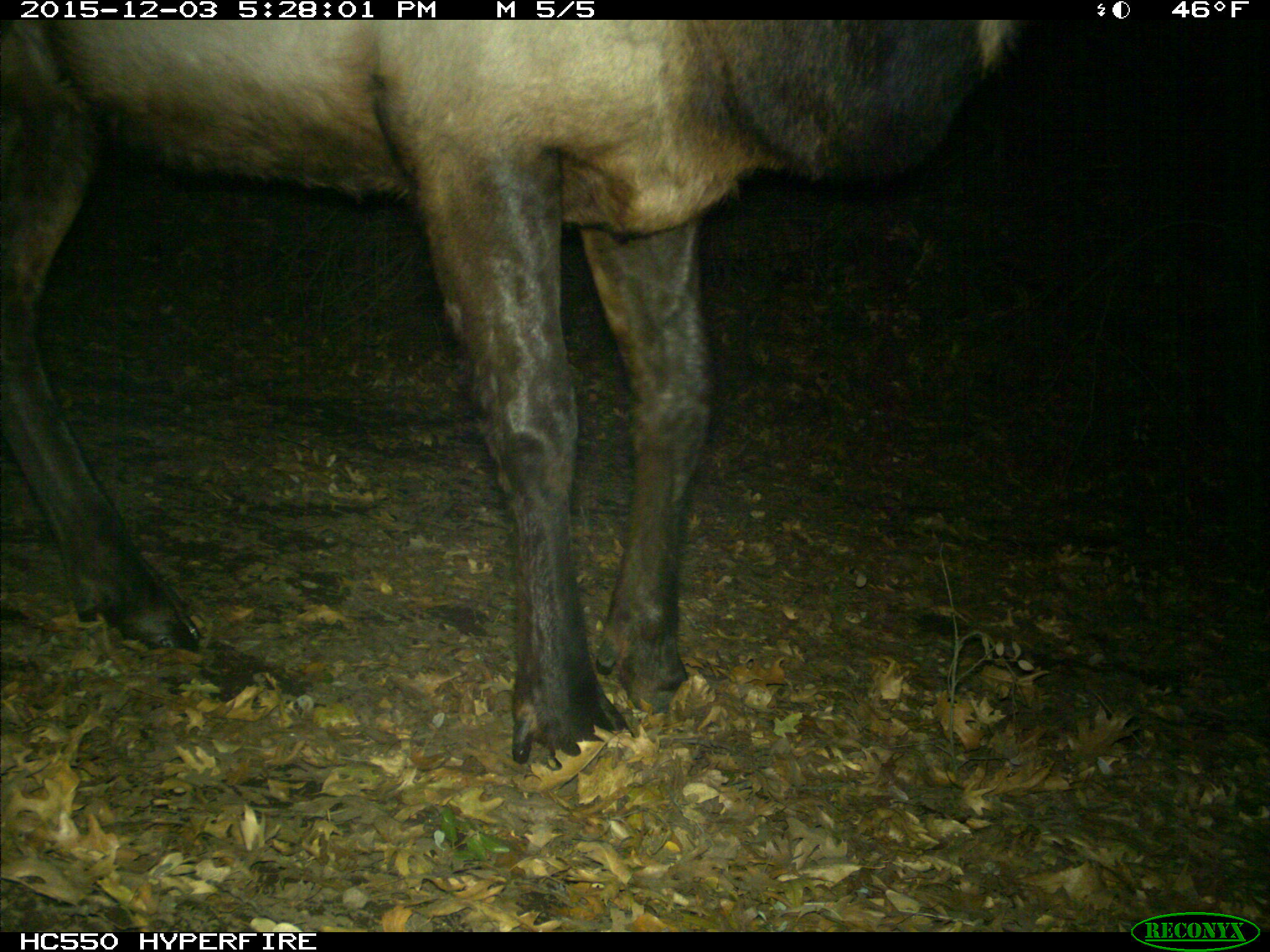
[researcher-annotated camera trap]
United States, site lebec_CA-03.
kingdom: Animalia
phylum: Chordata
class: Mammalia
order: Artiodactyla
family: Cervidae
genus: Cervus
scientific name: Cervus canadensis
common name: elk